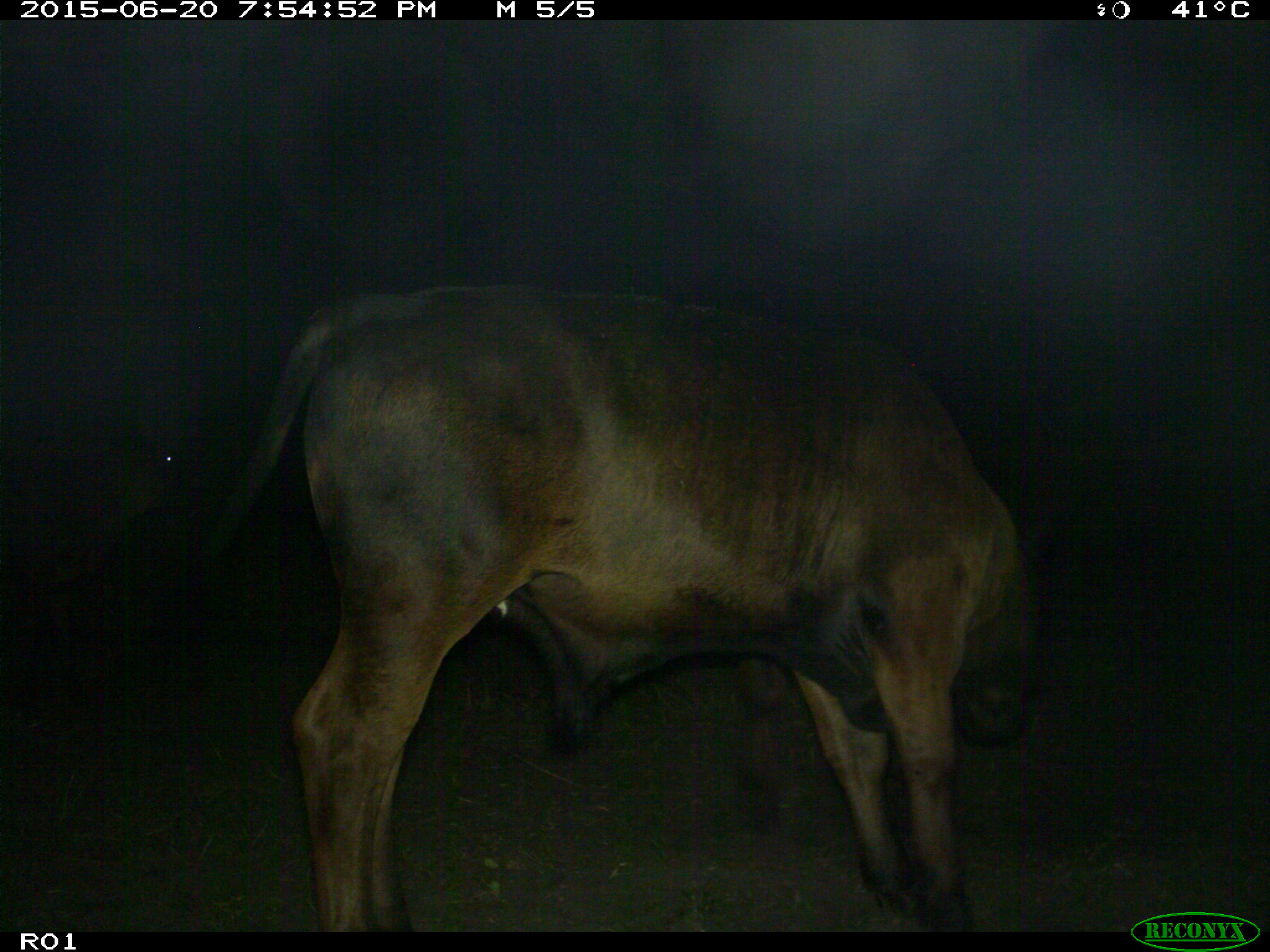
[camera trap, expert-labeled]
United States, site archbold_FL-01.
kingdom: Animalia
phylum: Chordata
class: Mammalia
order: Artiodactyla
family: Bovidae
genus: Bos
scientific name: Bos taurus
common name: domestic cow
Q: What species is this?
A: Bos taurus (domestic cow).